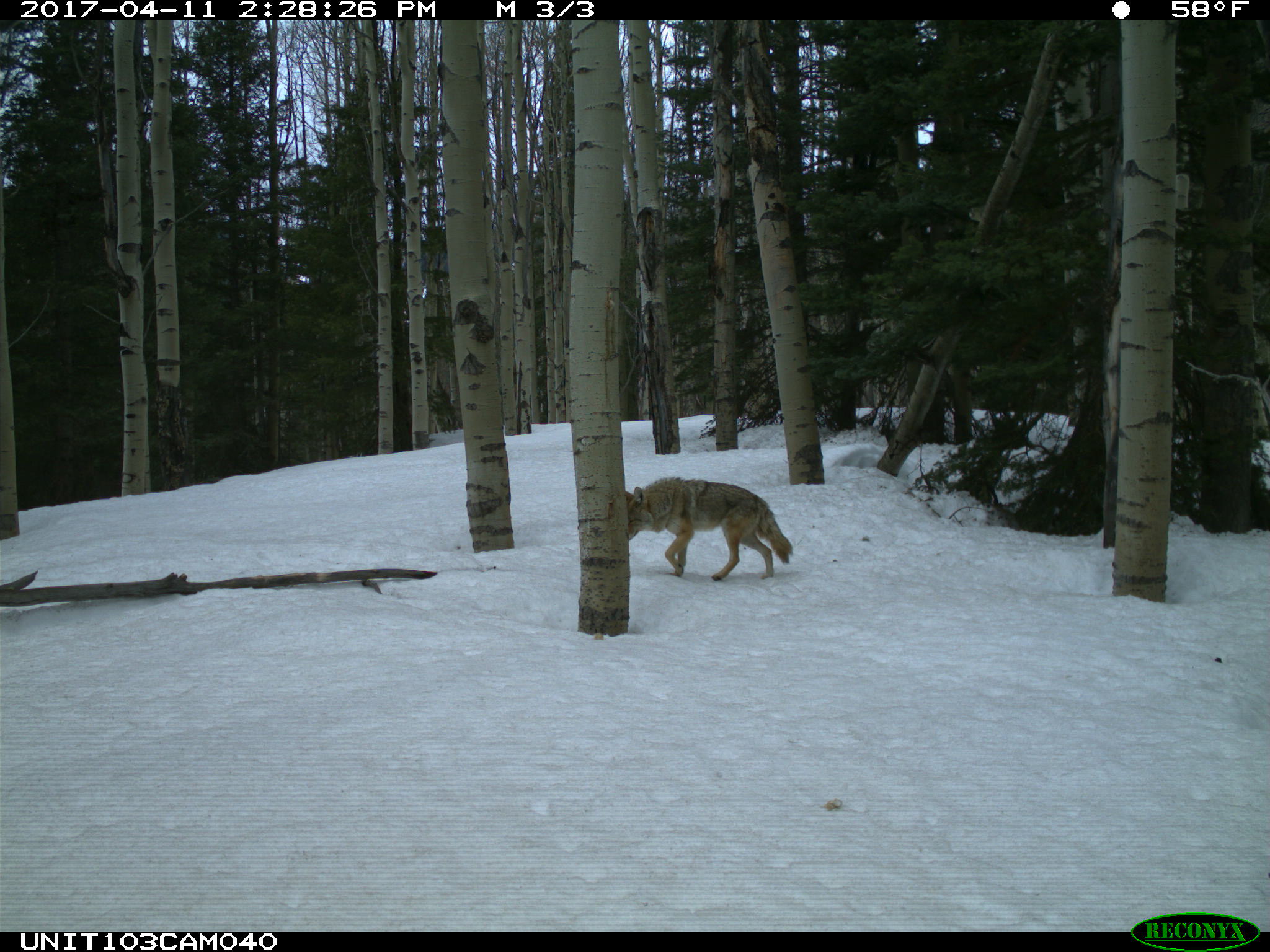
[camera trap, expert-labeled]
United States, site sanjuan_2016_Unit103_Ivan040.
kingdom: Animalia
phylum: Chordata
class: Mammalia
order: Carnivora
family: Canidae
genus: Canis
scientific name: Canis latrans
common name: coyote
Canis latrans (coyote).